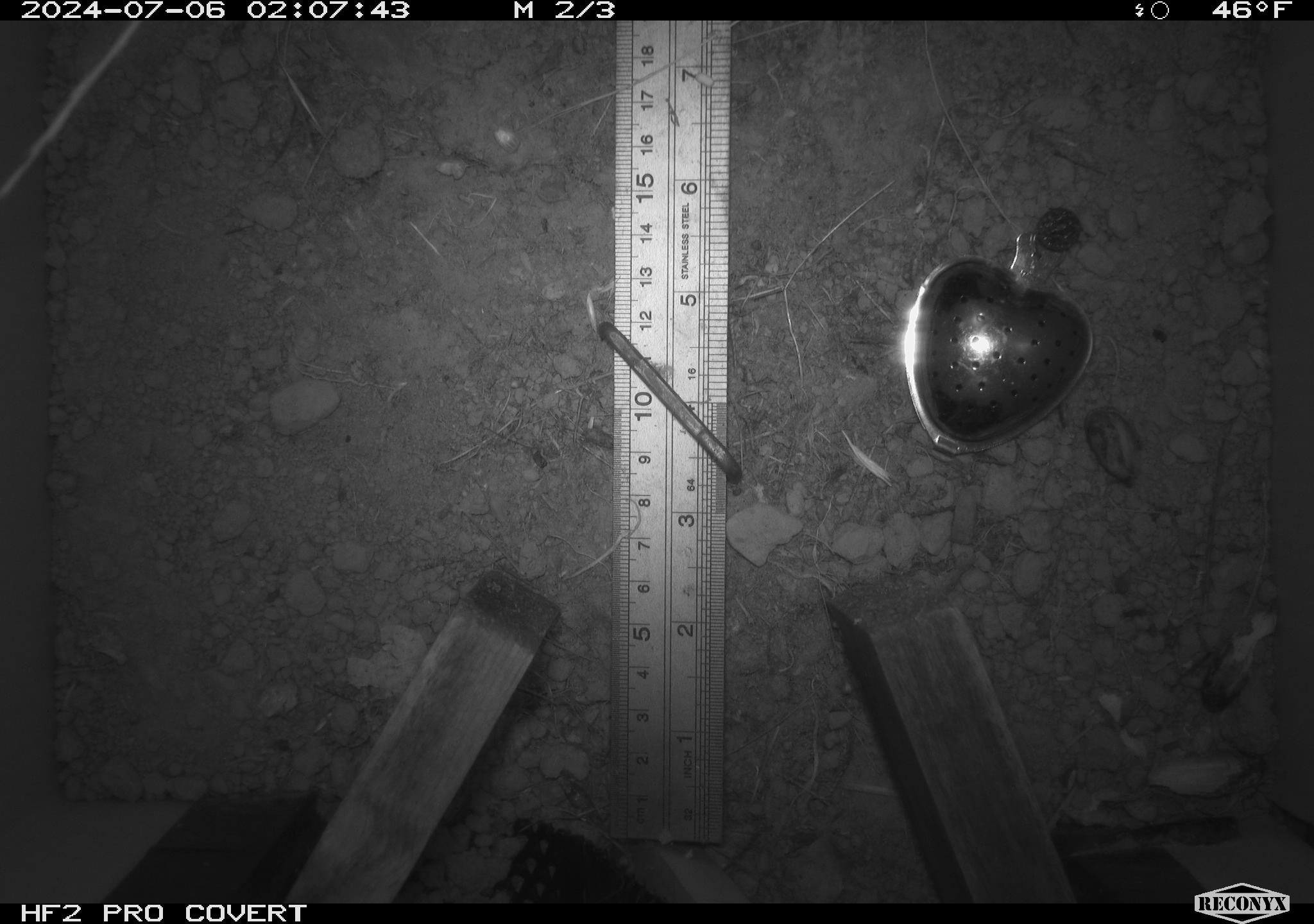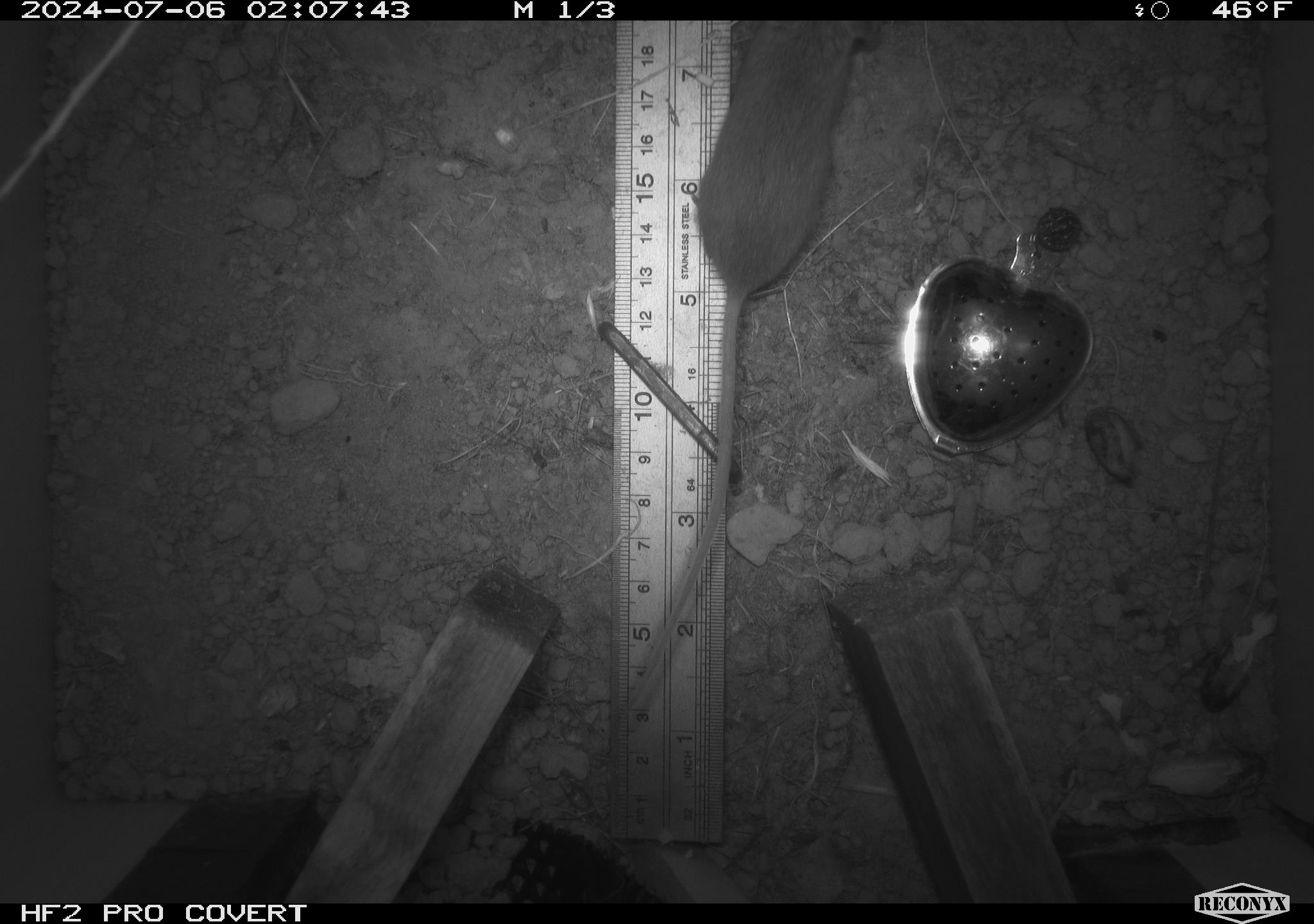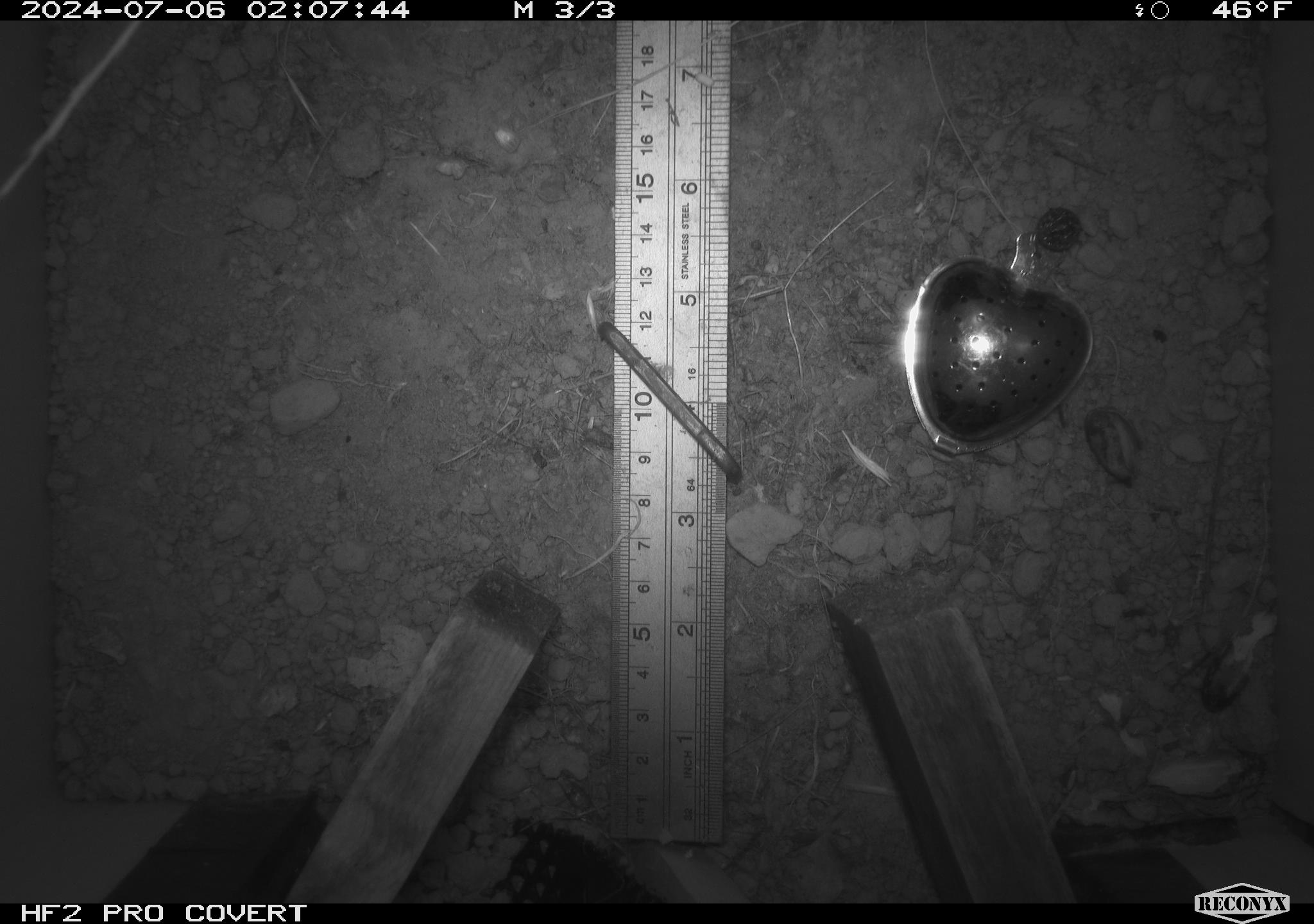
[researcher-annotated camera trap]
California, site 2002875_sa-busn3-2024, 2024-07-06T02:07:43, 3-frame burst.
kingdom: Animalia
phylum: Chordata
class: Mammalia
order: Rodentia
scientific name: Rodentia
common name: mouse species